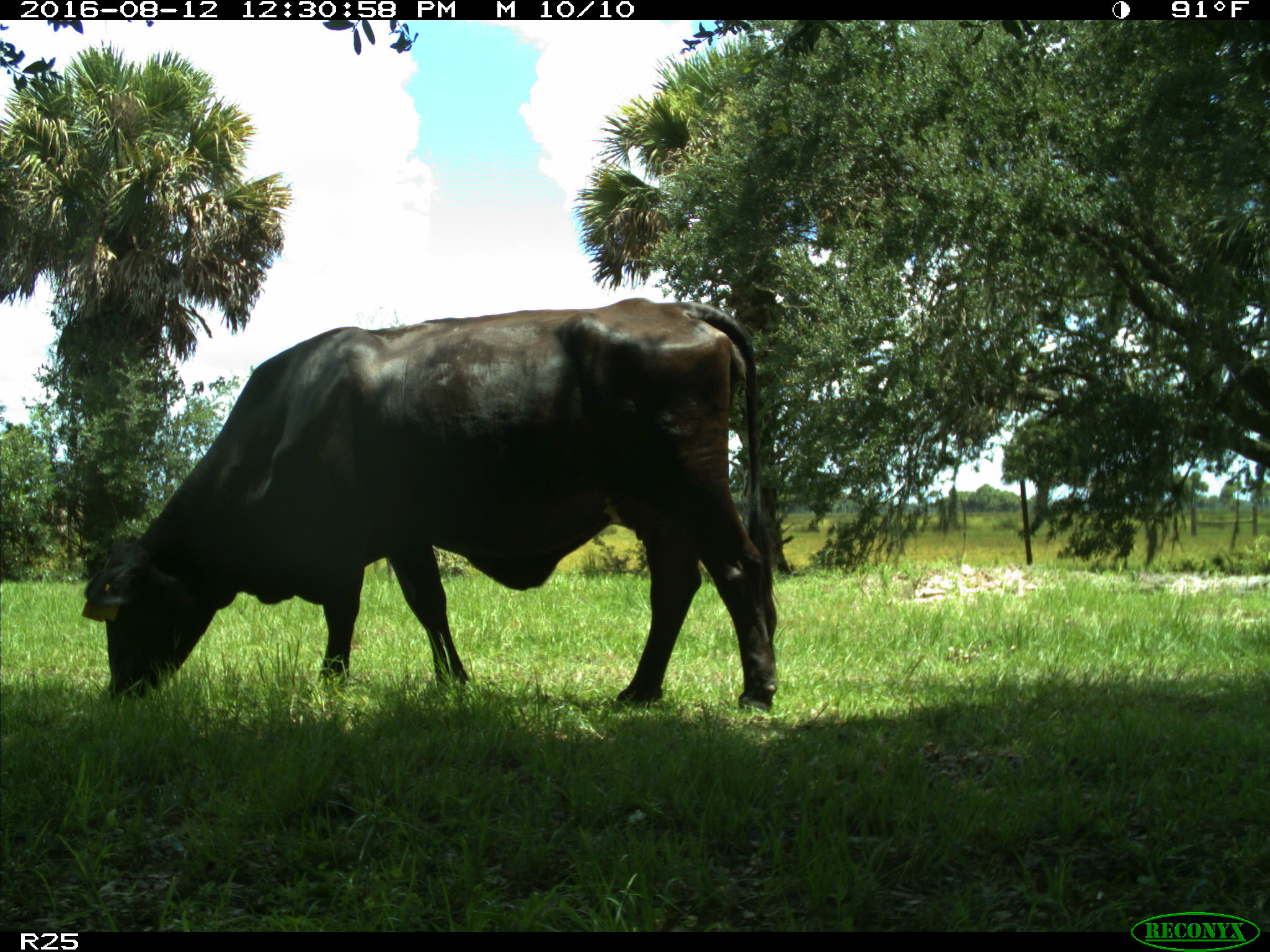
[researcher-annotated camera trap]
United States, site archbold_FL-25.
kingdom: Animalia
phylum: Chordata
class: Mammalia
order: Artiodactyla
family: Bovidae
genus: Bos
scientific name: Bos taurus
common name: domestic cow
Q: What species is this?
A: Bos taurus (domestic cow).